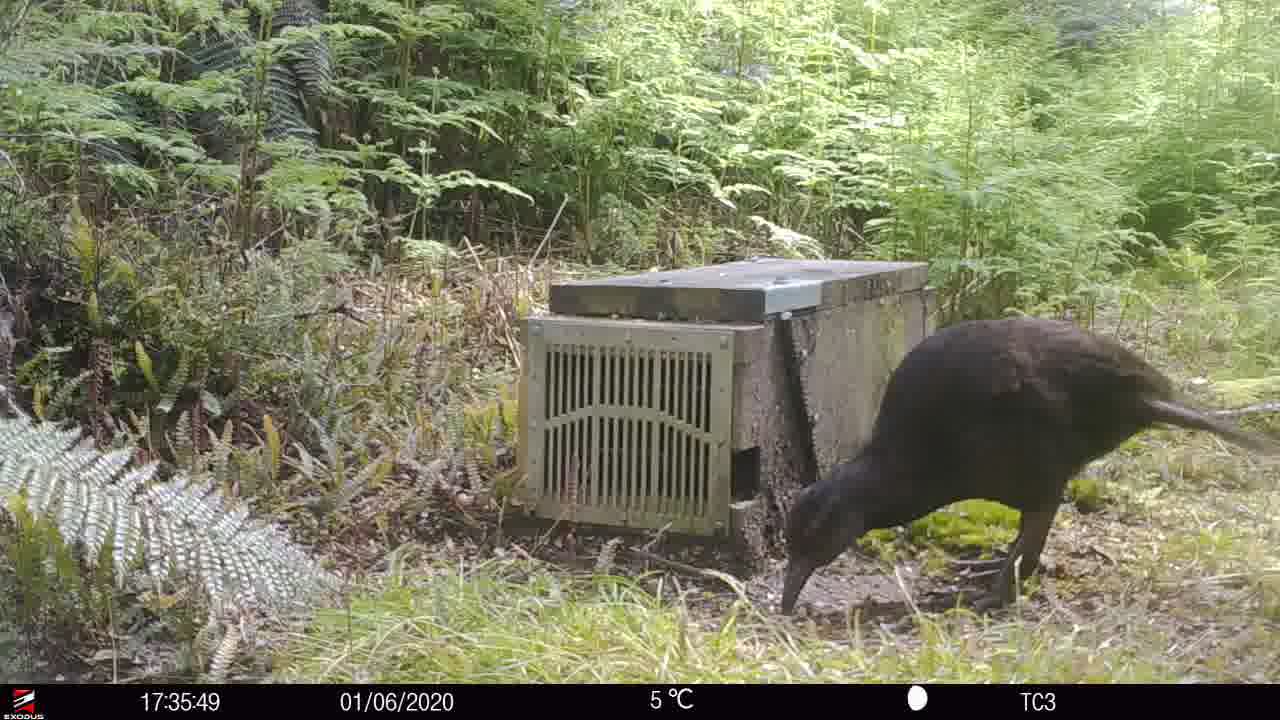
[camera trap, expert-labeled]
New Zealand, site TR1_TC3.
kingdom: Animalia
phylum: Chordata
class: Aves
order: Gruiformes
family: Rallidae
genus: Gallirallus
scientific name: Gallirallus australis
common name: weka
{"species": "weka (Gallirallus australis)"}